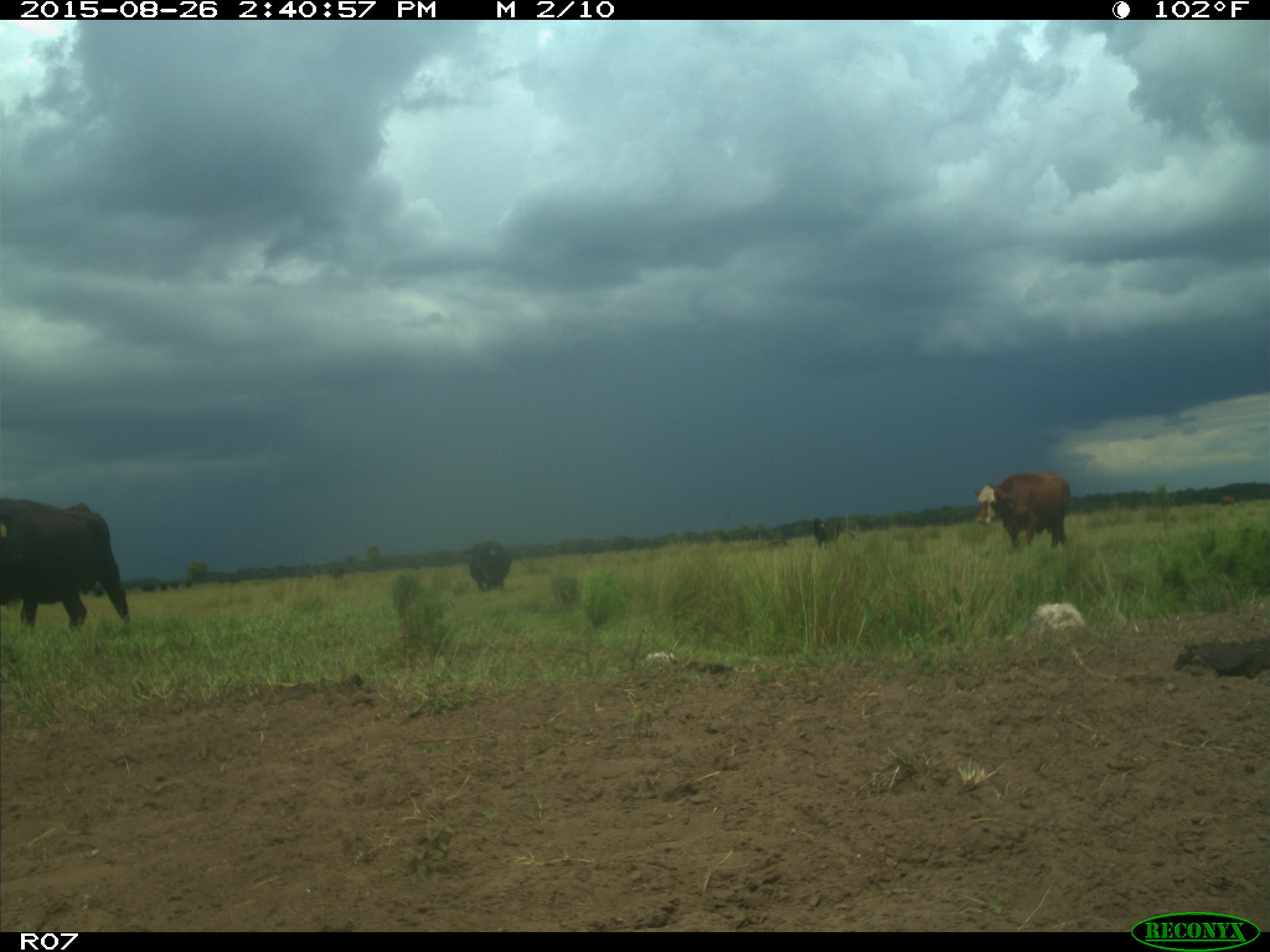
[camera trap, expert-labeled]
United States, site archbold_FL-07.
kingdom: Animalia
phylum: Chordata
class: Mammalia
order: Artiodactyla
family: Bovidae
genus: Bos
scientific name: Bos taurus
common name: domestic cow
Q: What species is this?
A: Bos taurus (domestic cow).